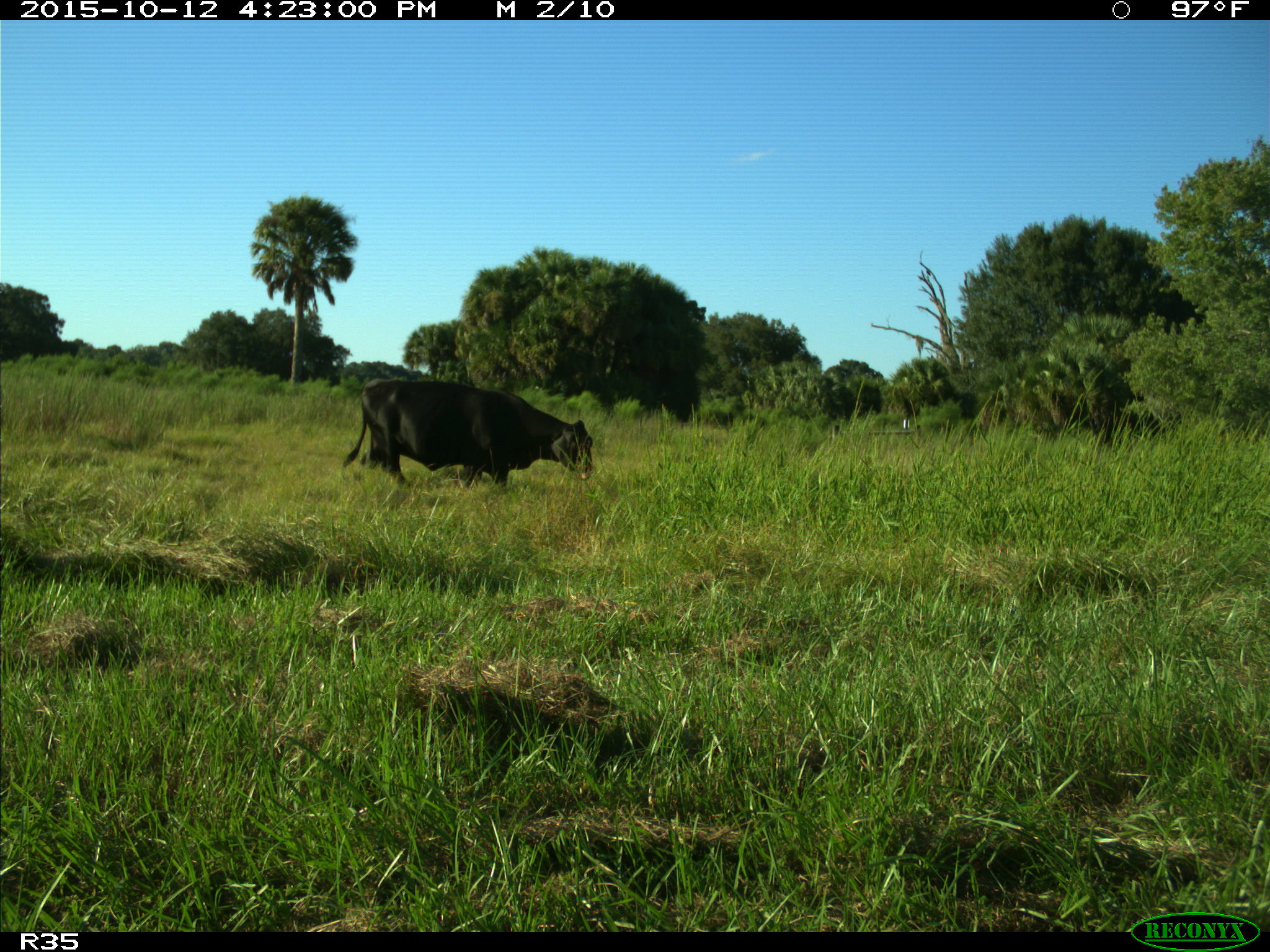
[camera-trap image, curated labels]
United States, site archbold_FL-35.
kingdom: Animalia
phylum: Chordata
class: Mammalia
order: Artiodactyla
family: Bovidae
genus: Bos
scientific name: Bos taurus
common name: domestic cow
Bos taurus (domestic cow).